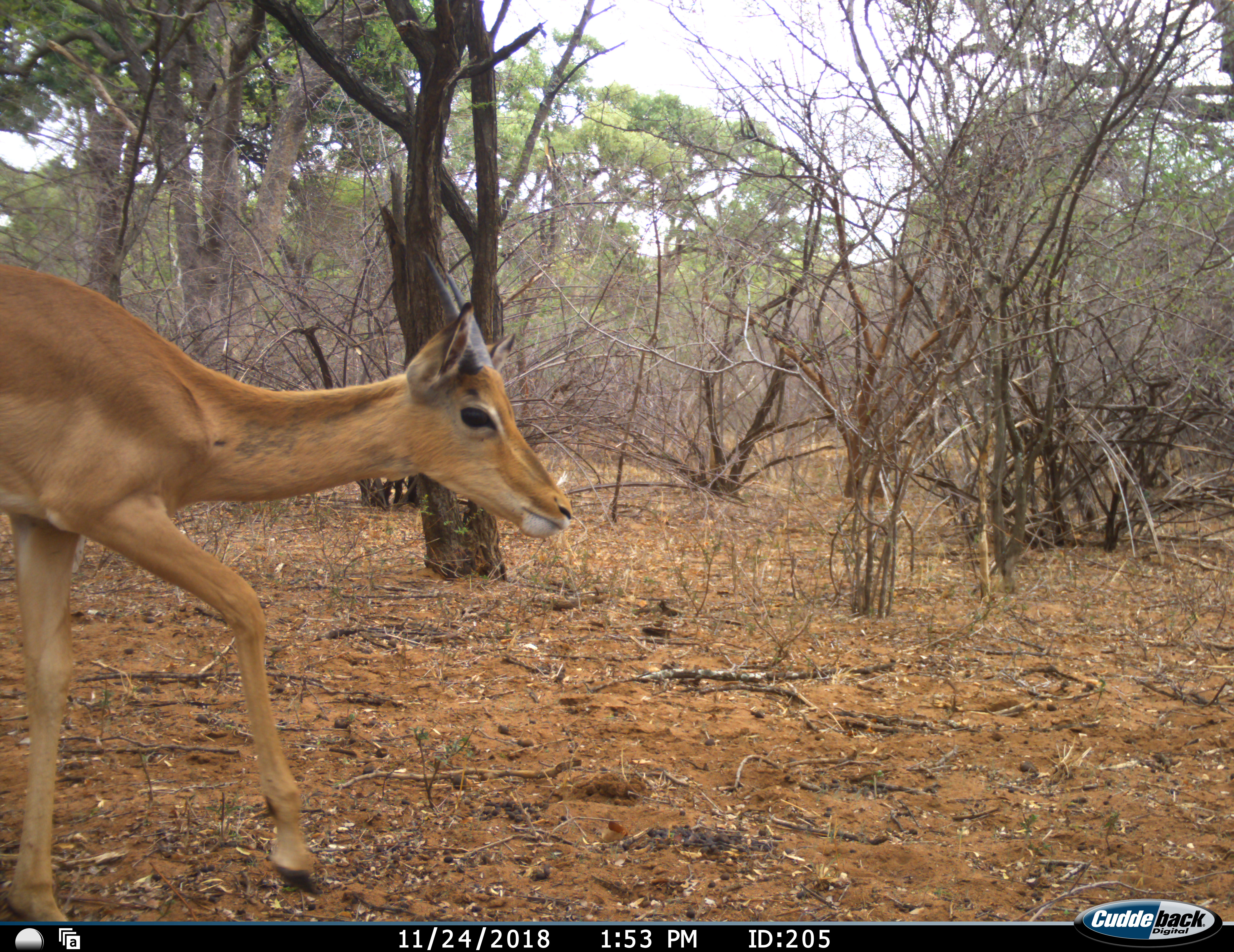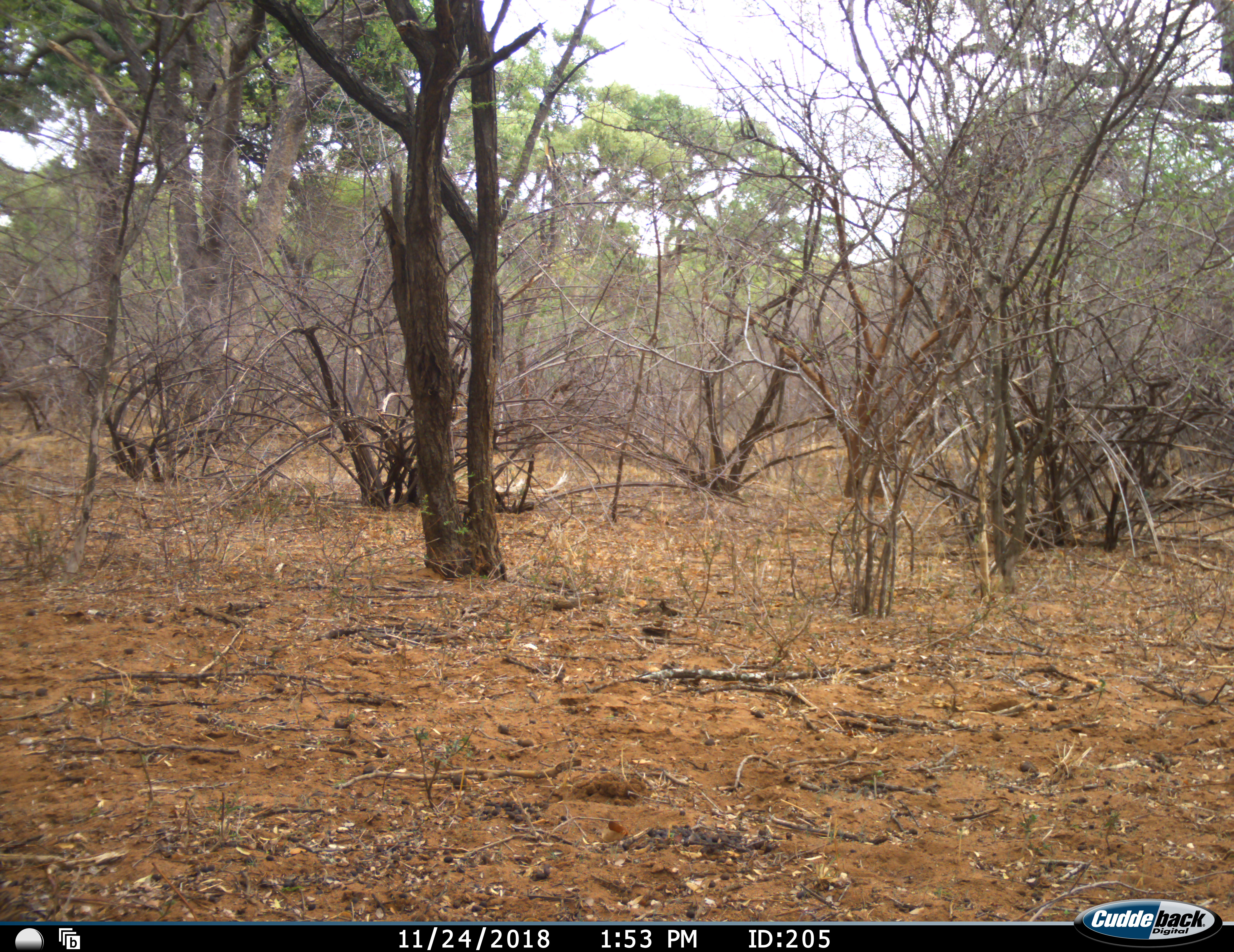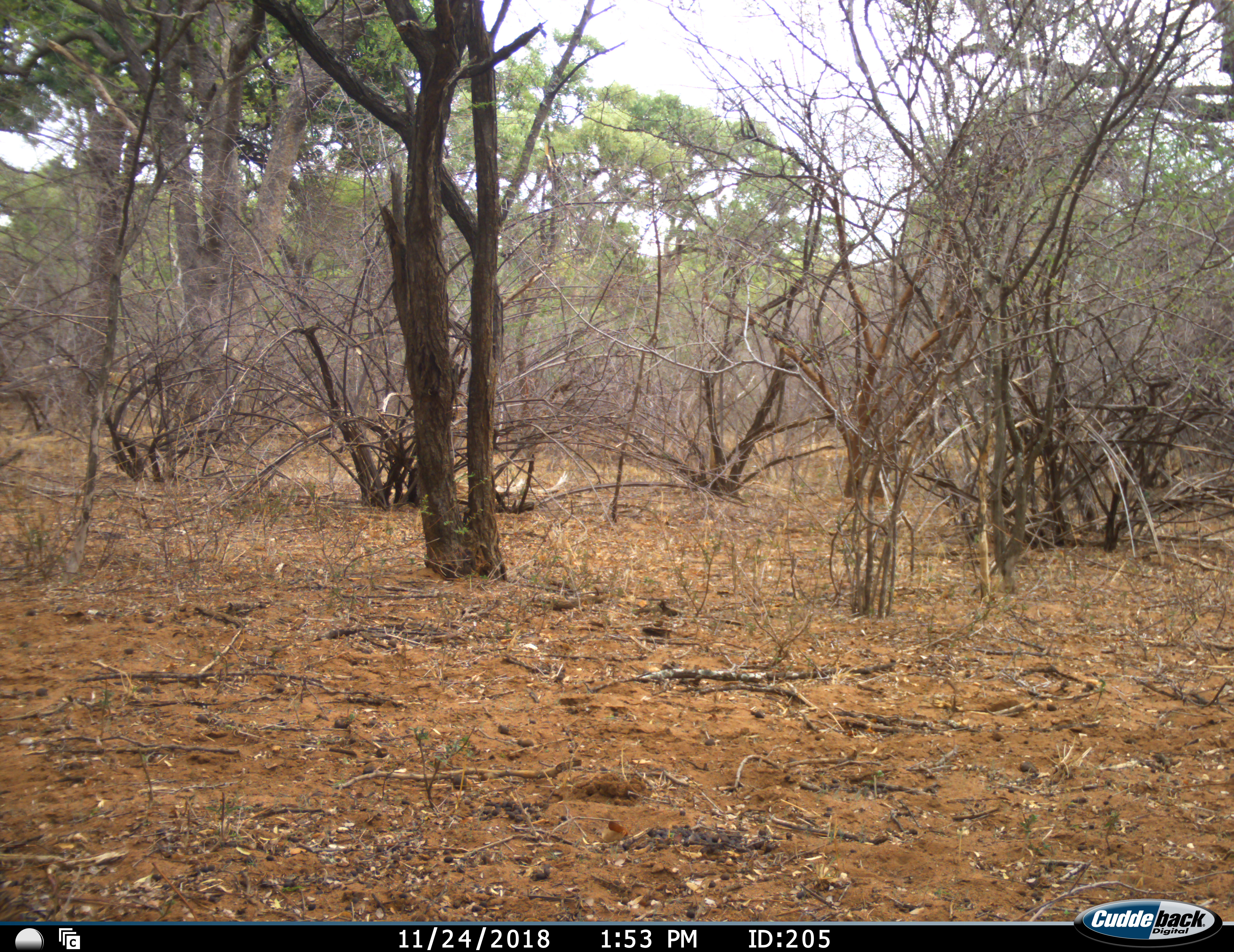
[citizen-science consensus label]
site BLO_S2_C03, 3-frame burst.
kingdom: Animalia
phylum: Chordata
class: Mammalia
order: Artiodactyla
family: Bovidae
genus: Aepyceros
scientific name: Aepyceros melampus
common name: impala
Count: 1.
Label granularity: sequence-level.